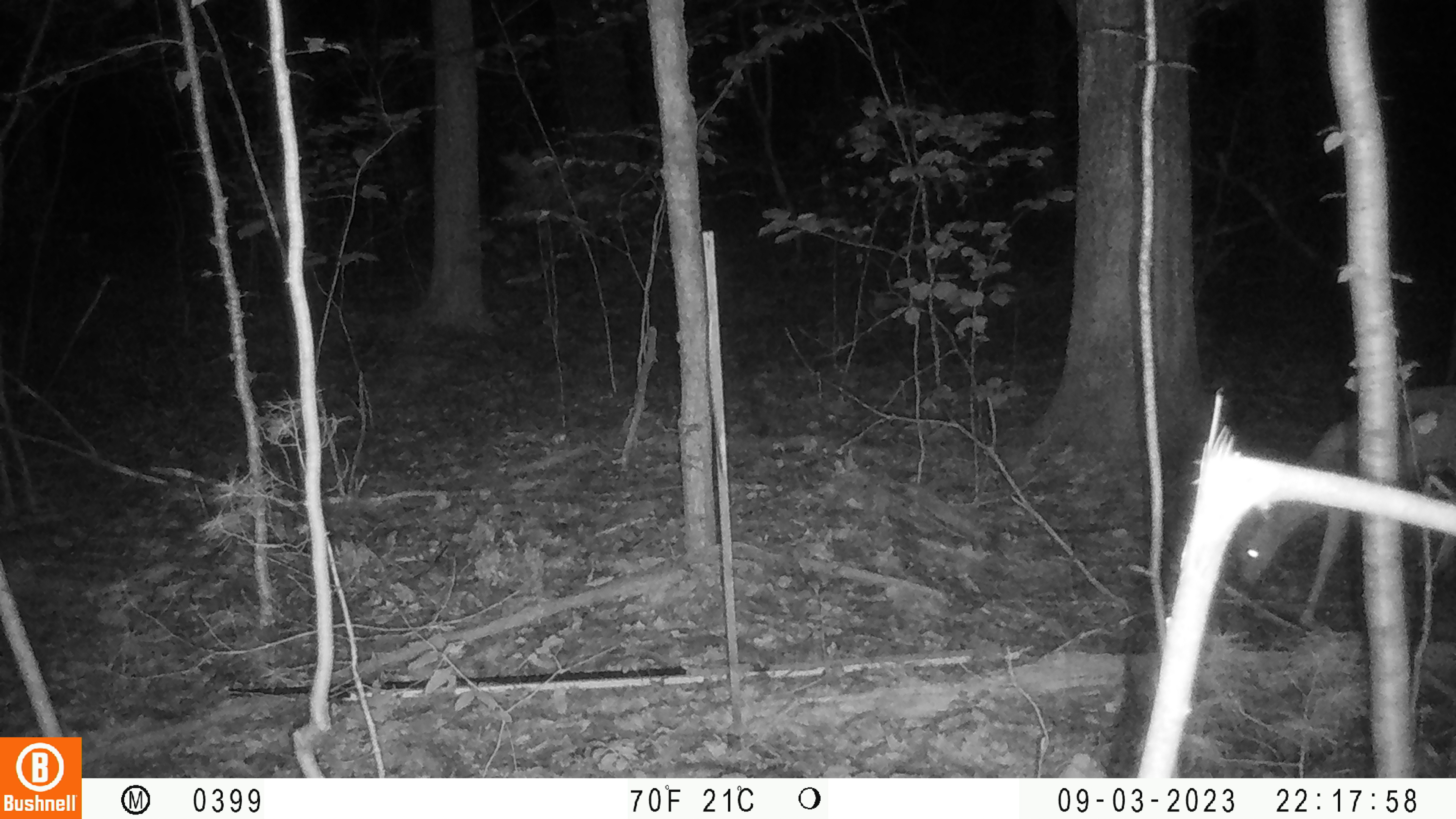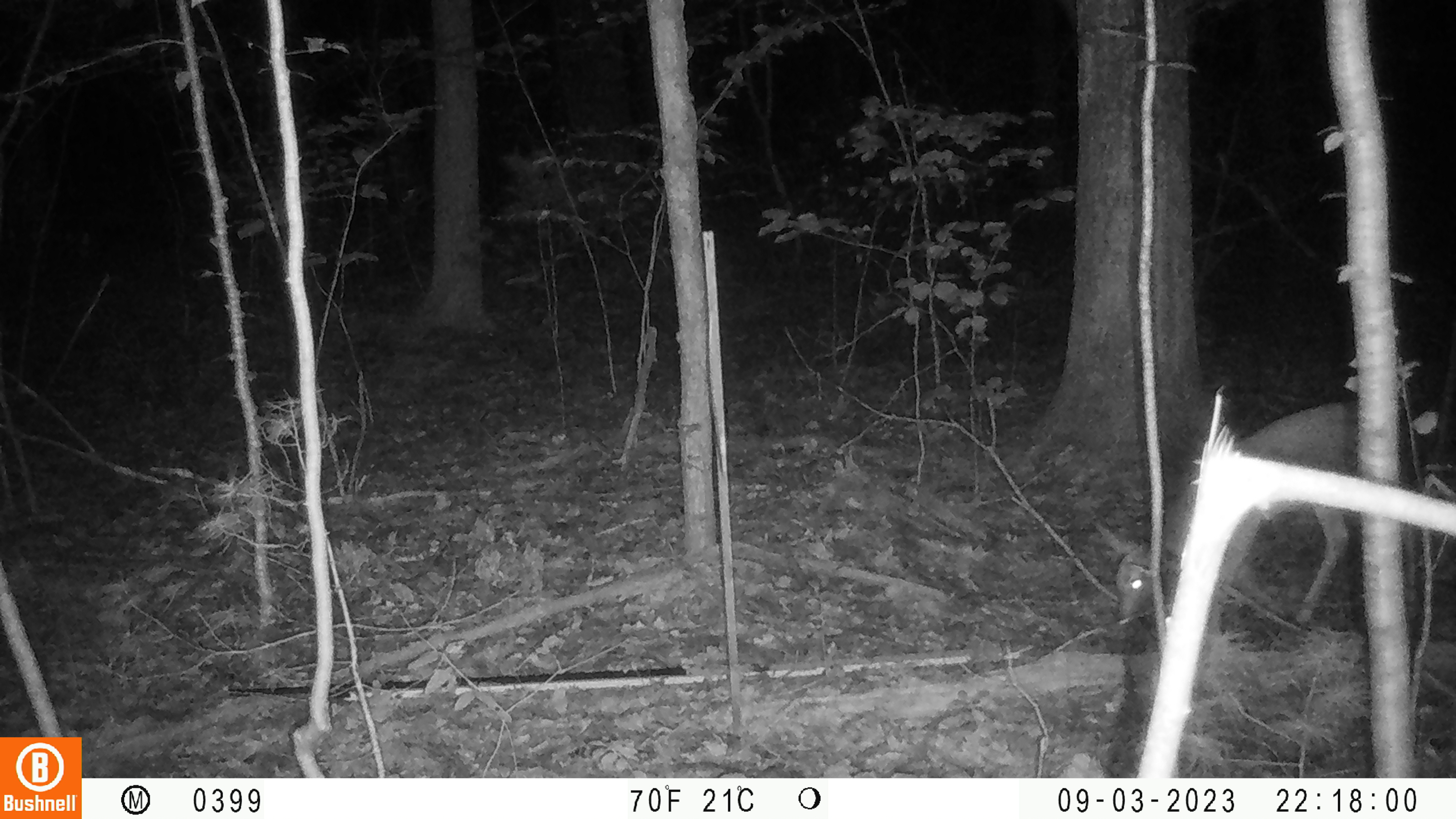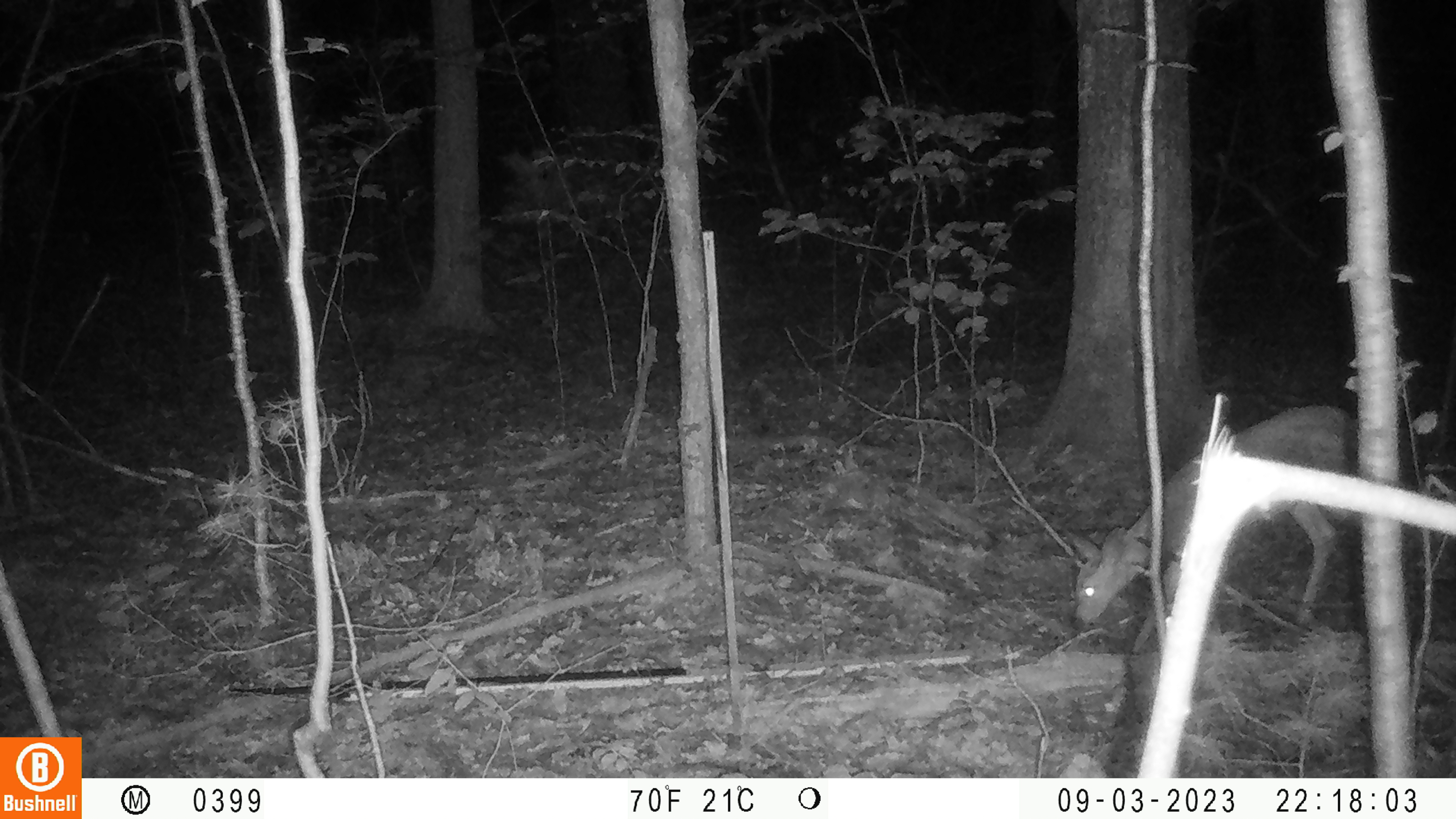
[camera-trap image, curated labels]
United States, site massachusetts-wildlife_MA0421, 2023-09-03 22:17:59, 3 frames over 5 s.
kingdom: Animalia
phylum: Chordata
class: Mammalia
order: Artiodactyla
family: Cervidae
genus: Odocoileus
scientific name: Odocoileus virginianus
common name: white-tailed deer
White-tailed deer (Odocoileus virginianus).